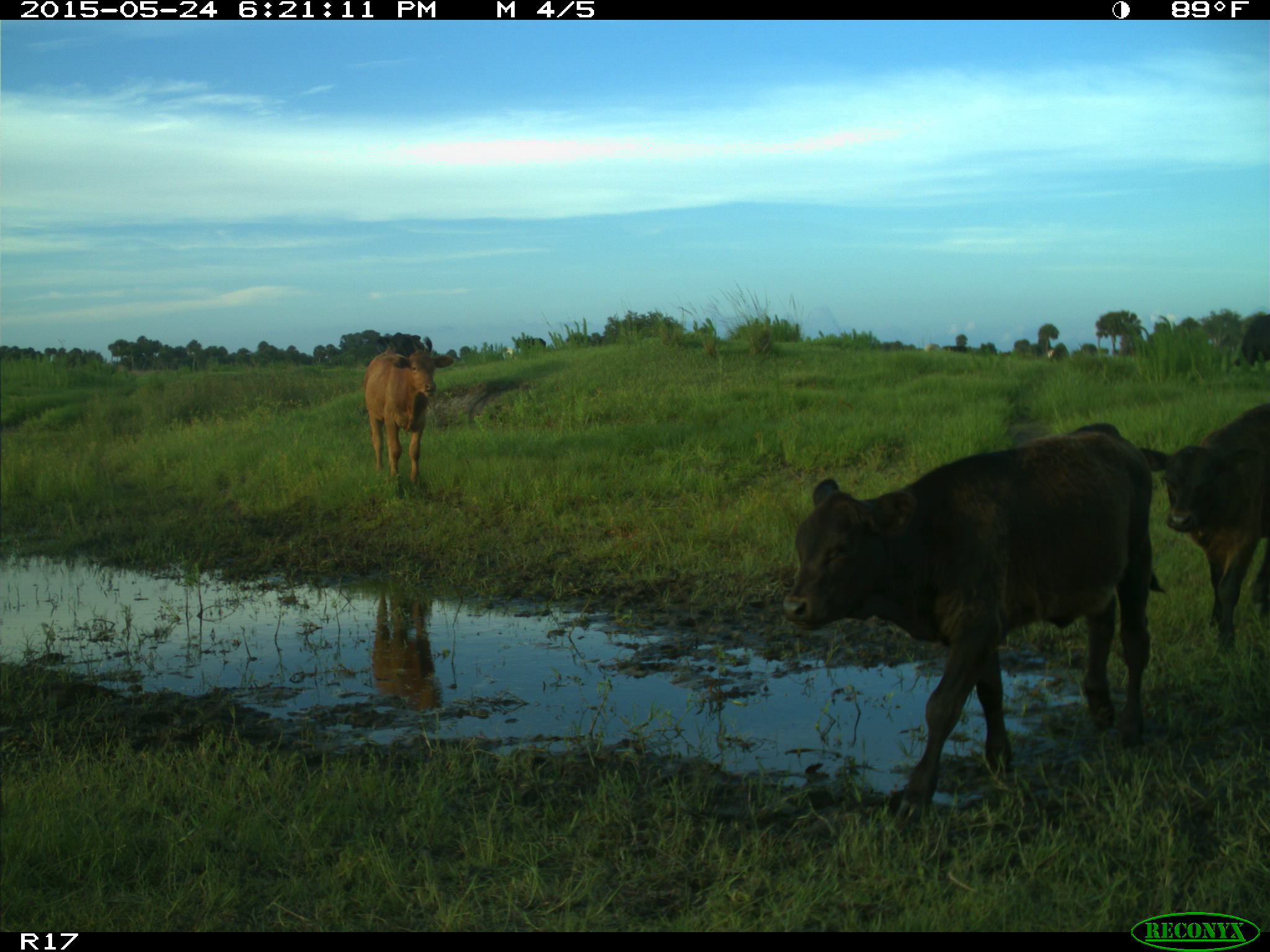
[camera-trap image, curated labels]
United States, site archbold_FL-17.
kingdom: Animalia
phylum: Chordata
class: Mammalia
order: Artiodactyla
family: Bovidae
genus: Bos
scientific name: Bos taurus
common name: domestic cow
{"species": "Bos taurus (domestic cow)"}